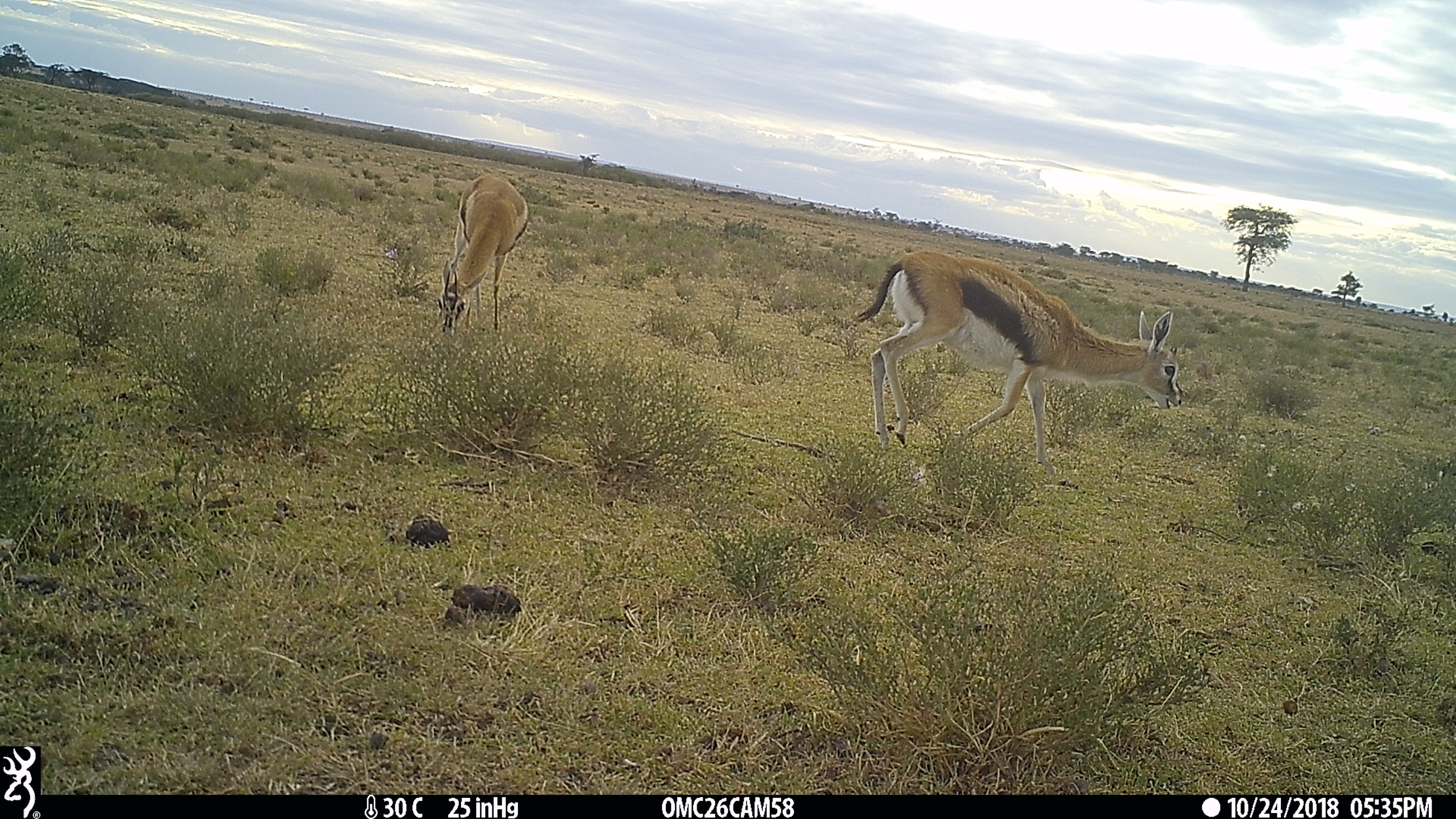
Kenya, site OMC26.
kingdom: Animalia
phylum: Chordata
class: Mammalia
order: Artiodactyla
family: Bovidae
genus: Eudorcas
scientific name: Eudorcas thomsonii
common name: thomon's gazelle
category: gazelle thomsons